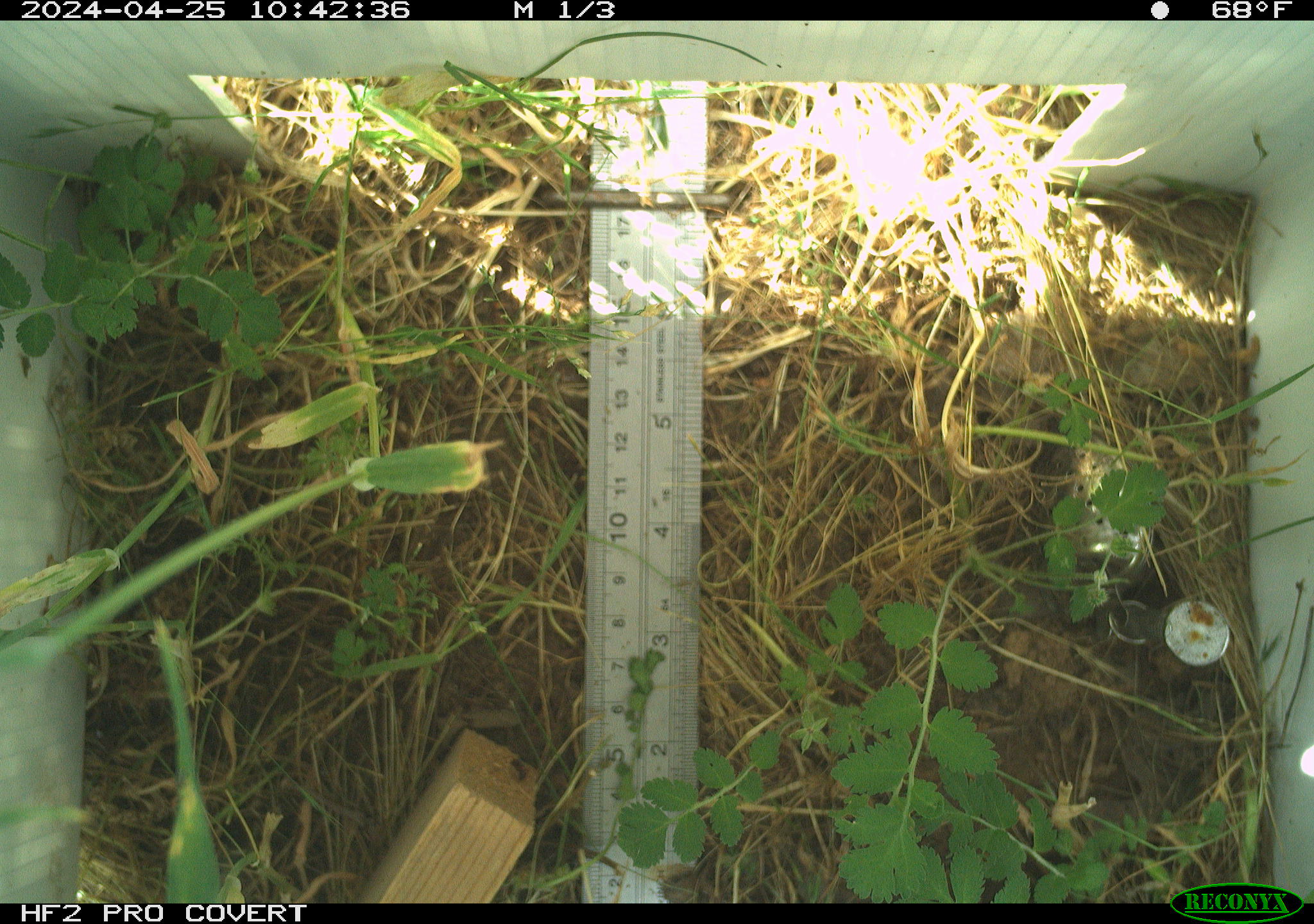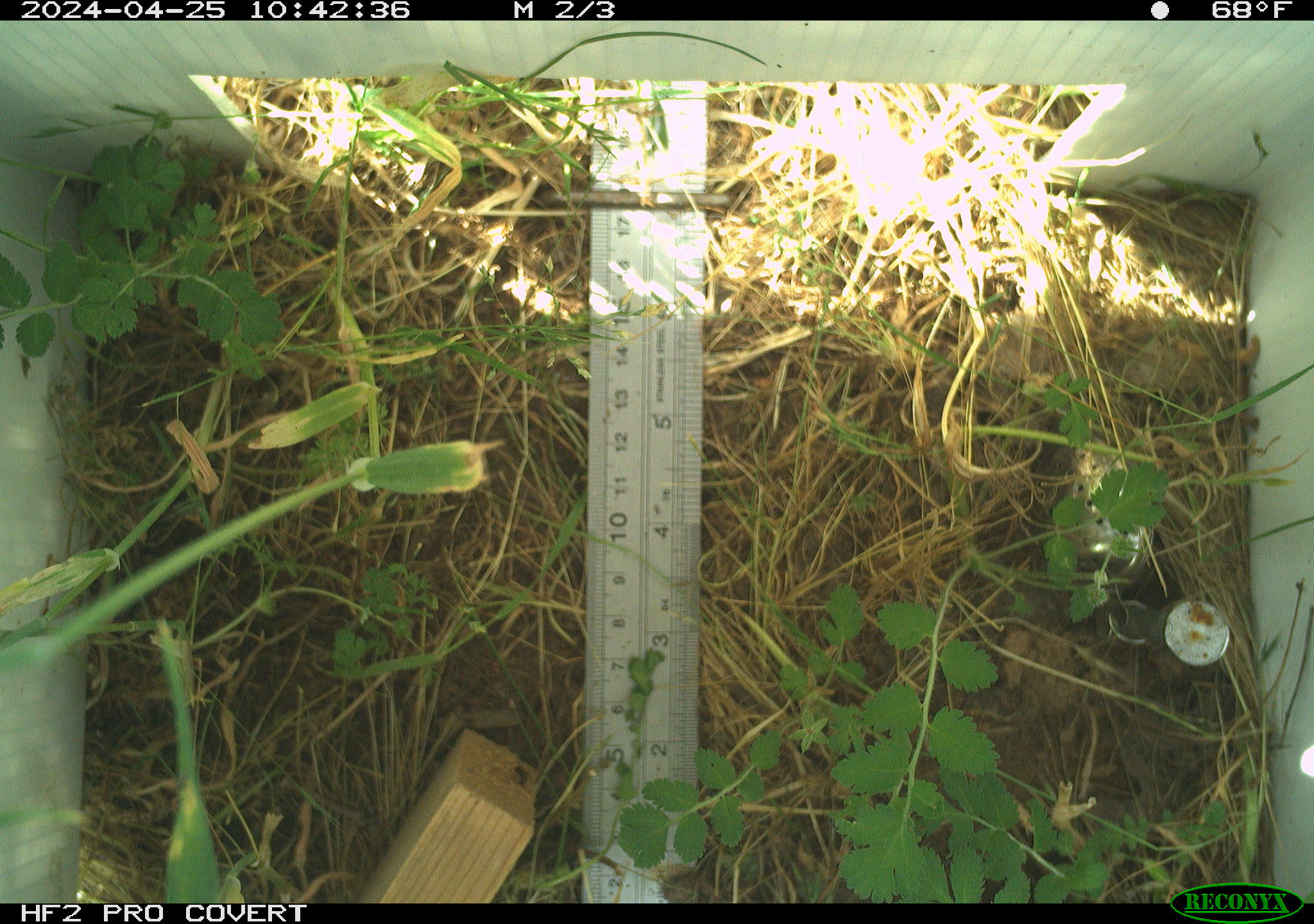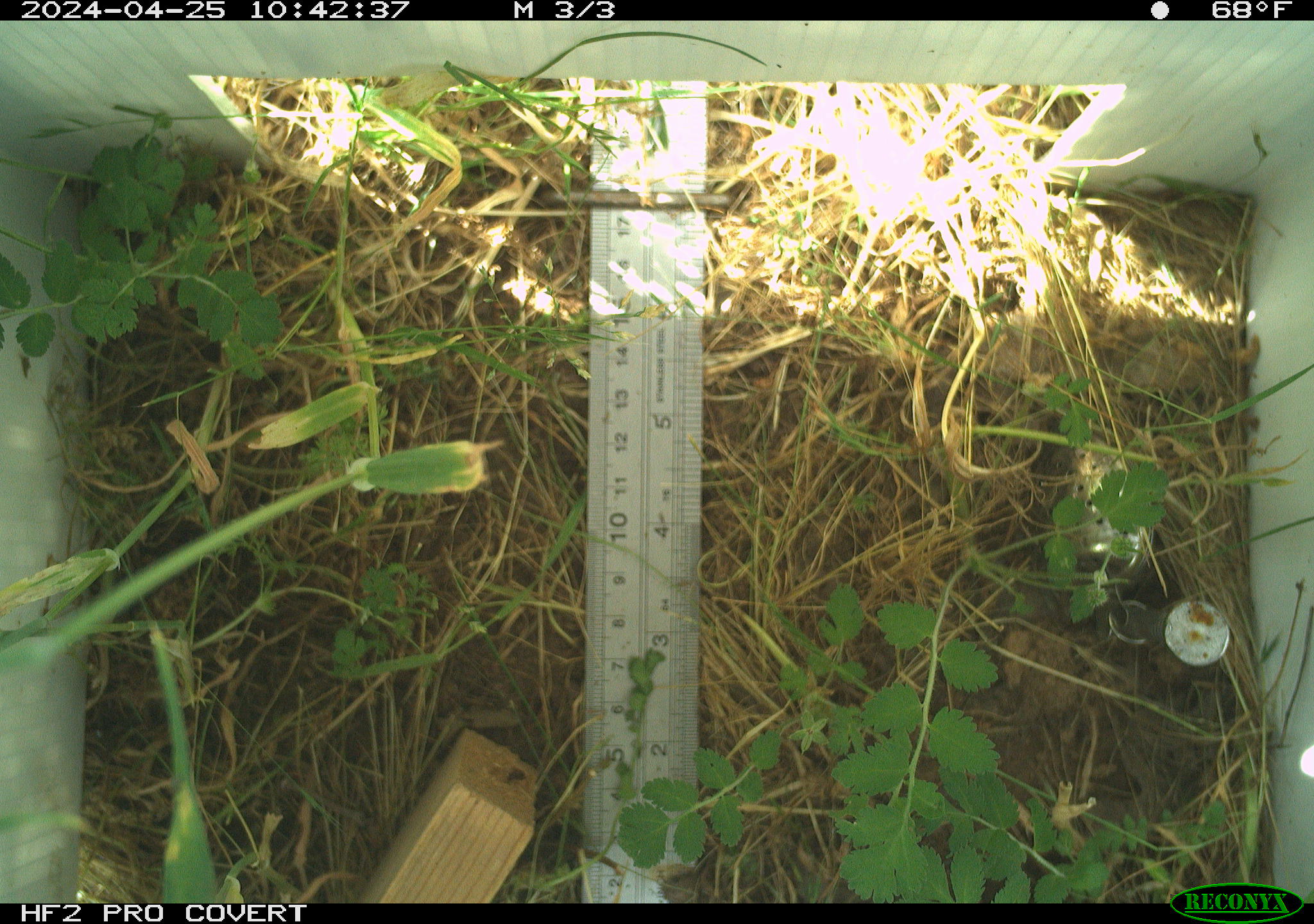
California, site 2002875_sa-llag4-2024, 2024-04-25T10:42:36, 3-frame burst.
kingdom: Animalia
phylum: Arthropoda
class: Insecta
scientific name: Insecta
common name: insect